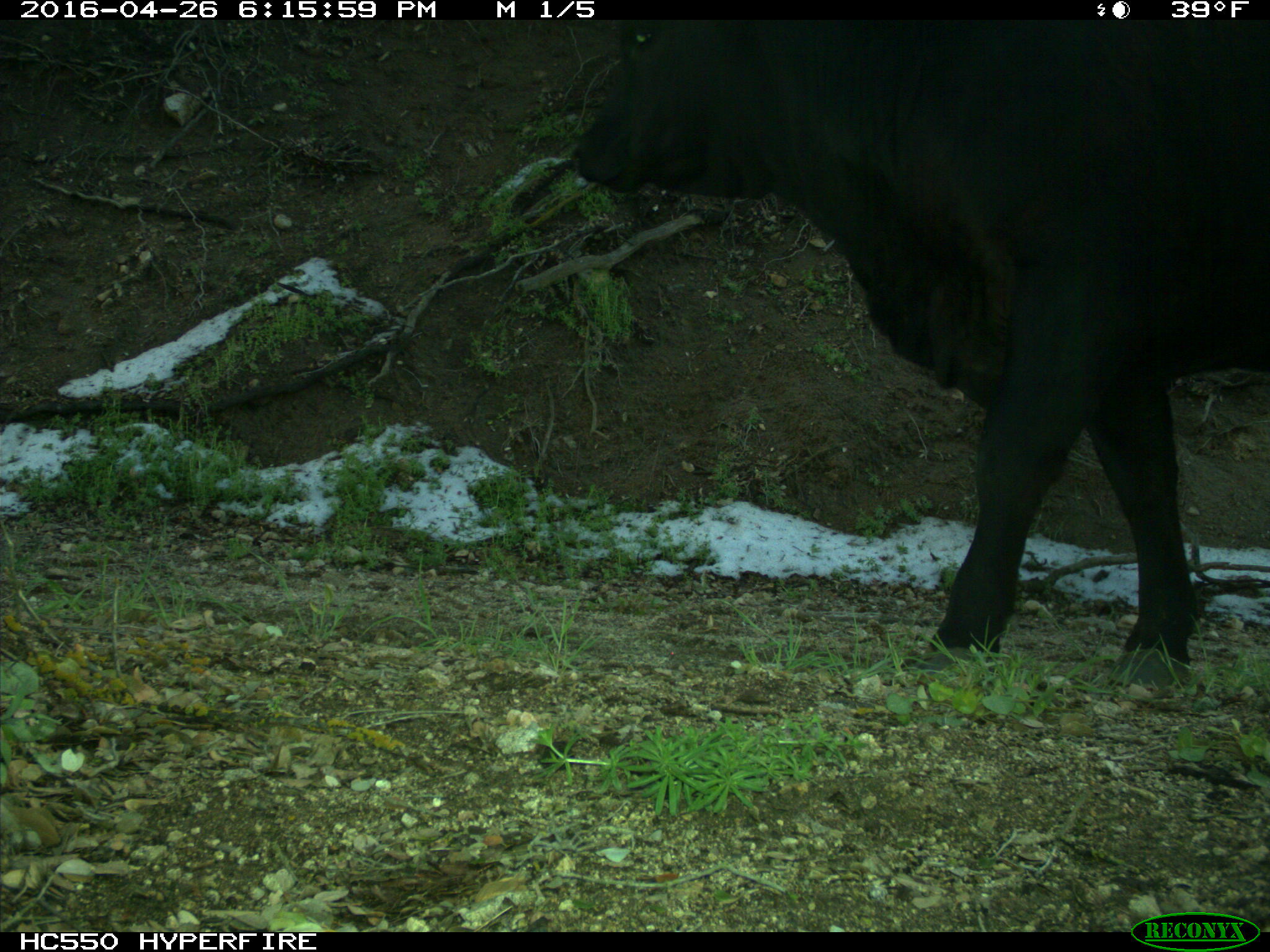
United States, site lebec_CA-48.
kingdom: Animalia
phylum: Chordata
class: Mammalia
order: Artiodactyla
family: Bovidae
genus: Bos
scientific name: Bos taurus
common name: domestic cow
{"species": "Bos taurus (domestic cow)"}